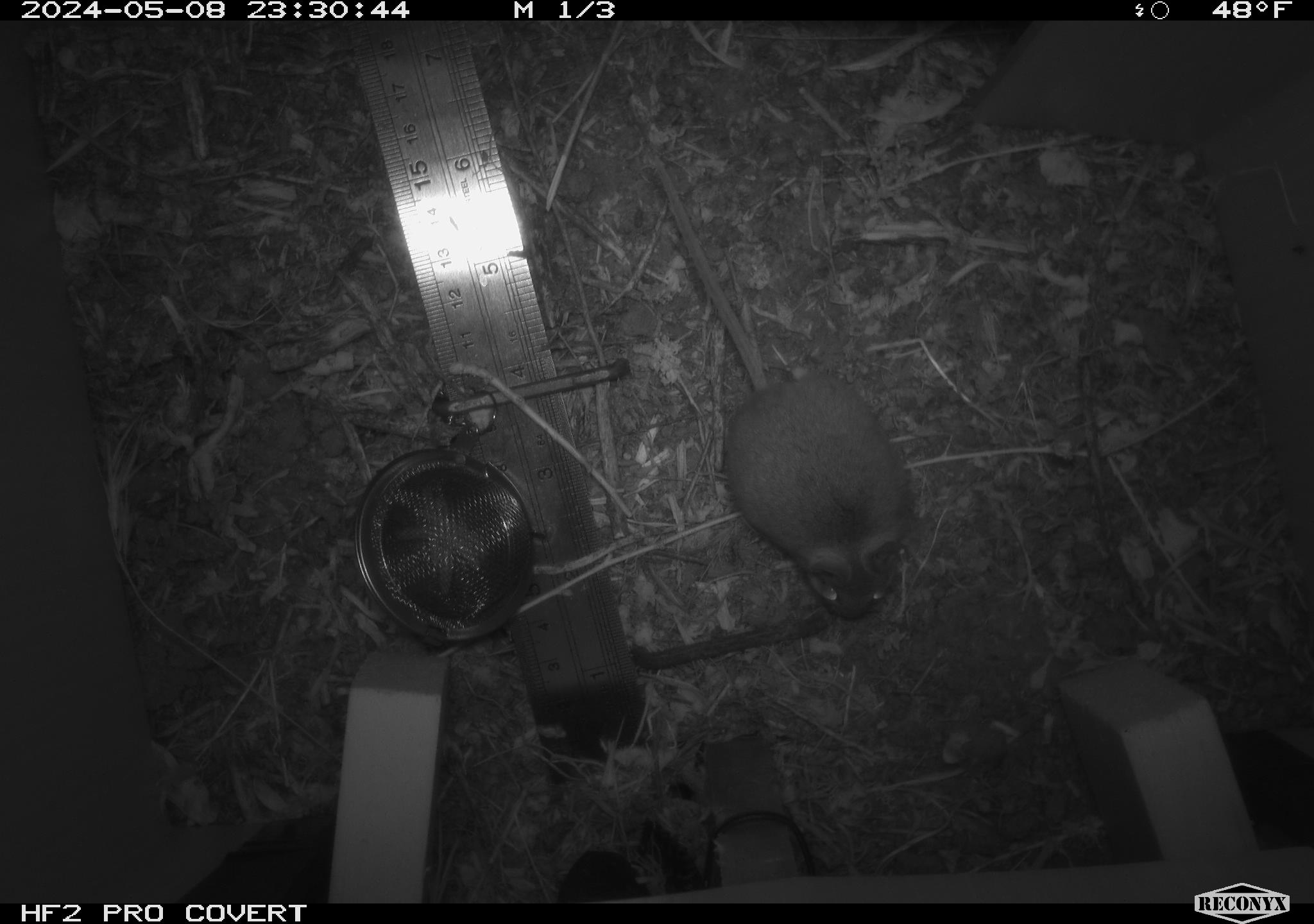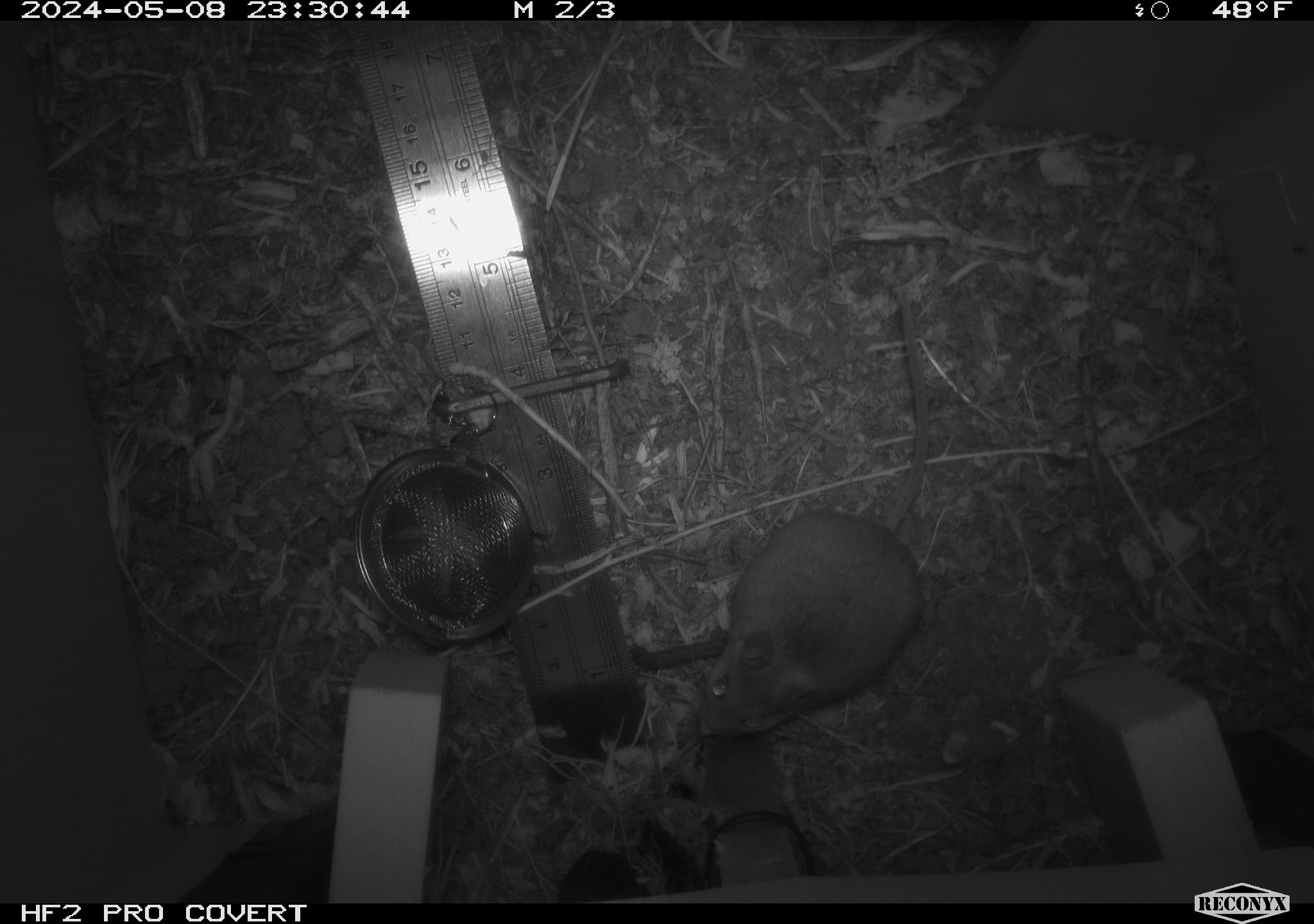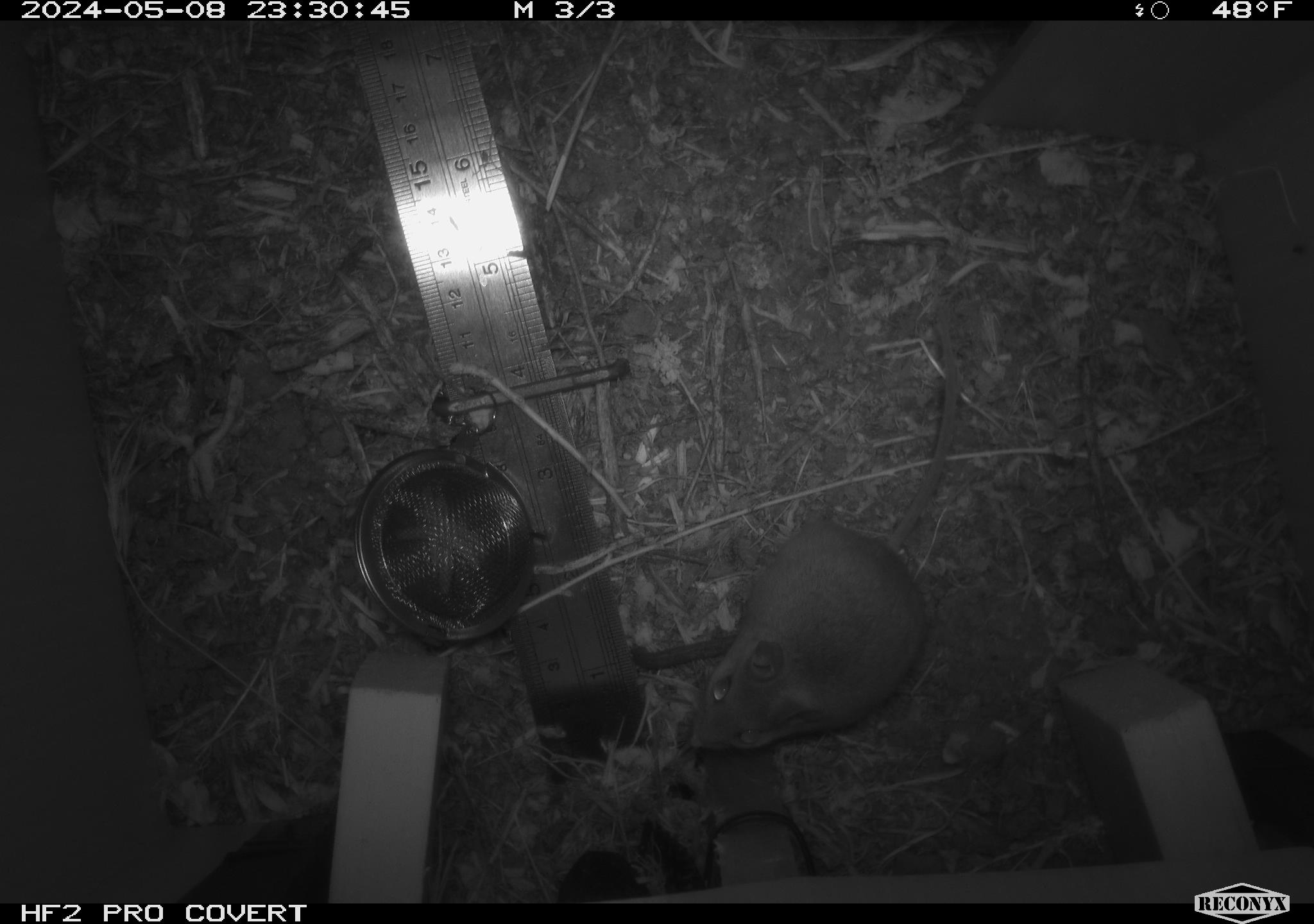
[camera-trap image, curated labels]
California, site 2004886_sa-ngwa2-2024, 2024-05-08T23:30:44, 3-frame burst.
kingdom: Animalia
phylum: Chordata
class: Mammalia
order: Rodentia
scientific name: Rodentia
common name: mouse species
Mouse species (Rodentia).